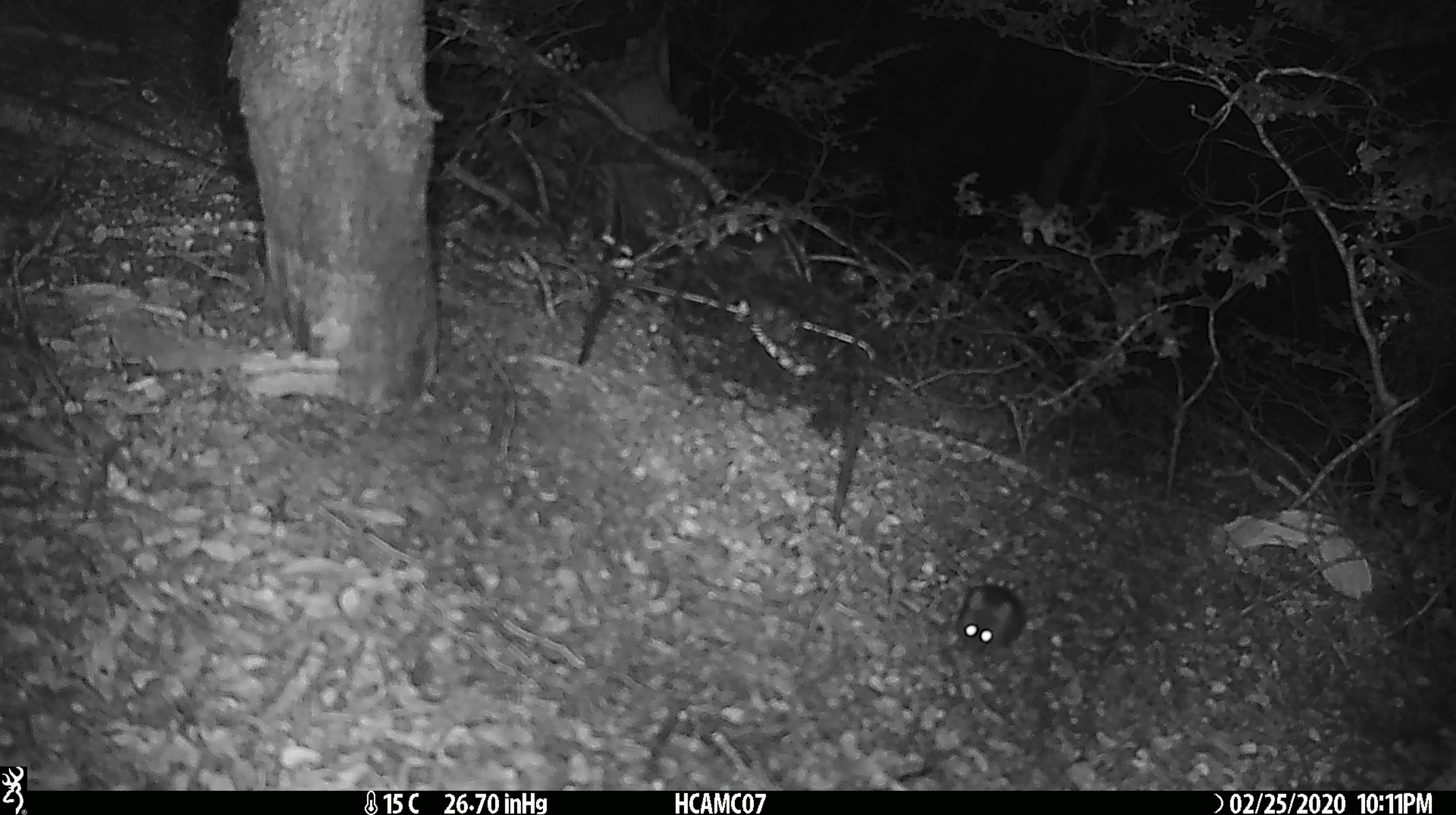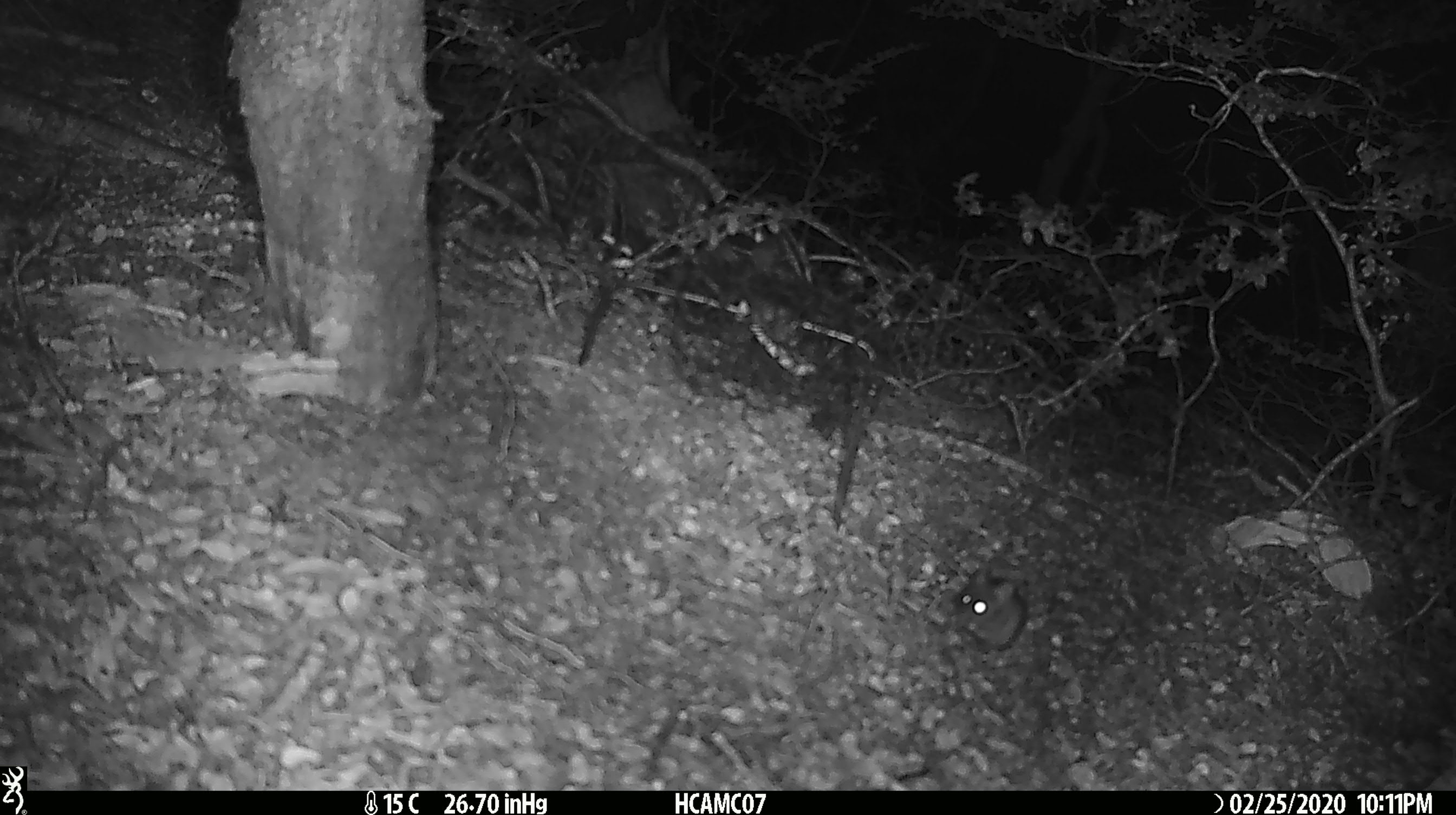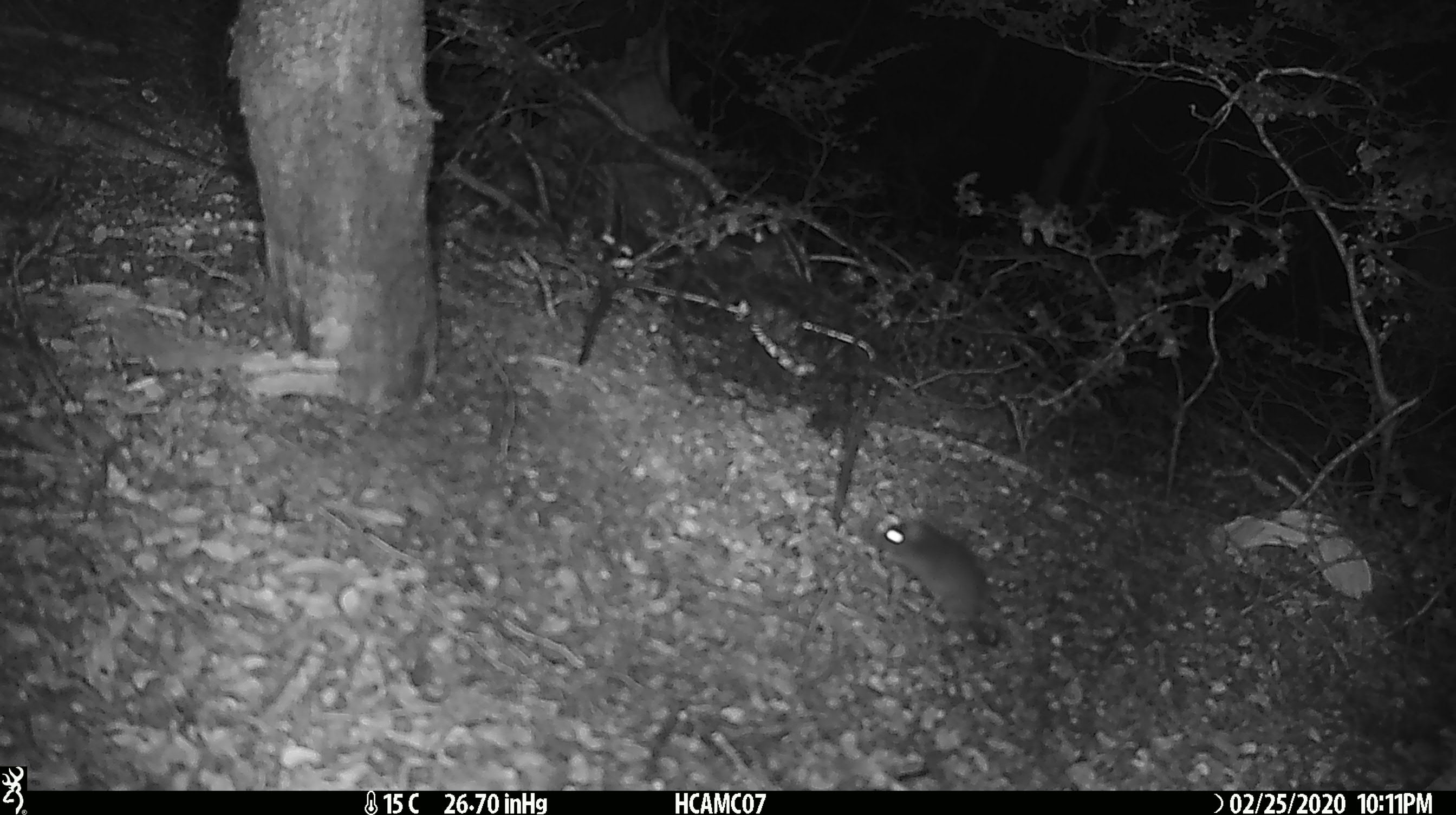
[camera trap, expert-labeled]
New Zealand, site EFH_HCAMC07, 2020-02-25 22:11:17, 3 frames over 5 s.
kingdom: Animalia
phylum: Chordata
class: Mammalia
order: Rodentia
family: Muridae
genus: Mus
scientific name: Mus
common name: mouse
Mouse (Mus).